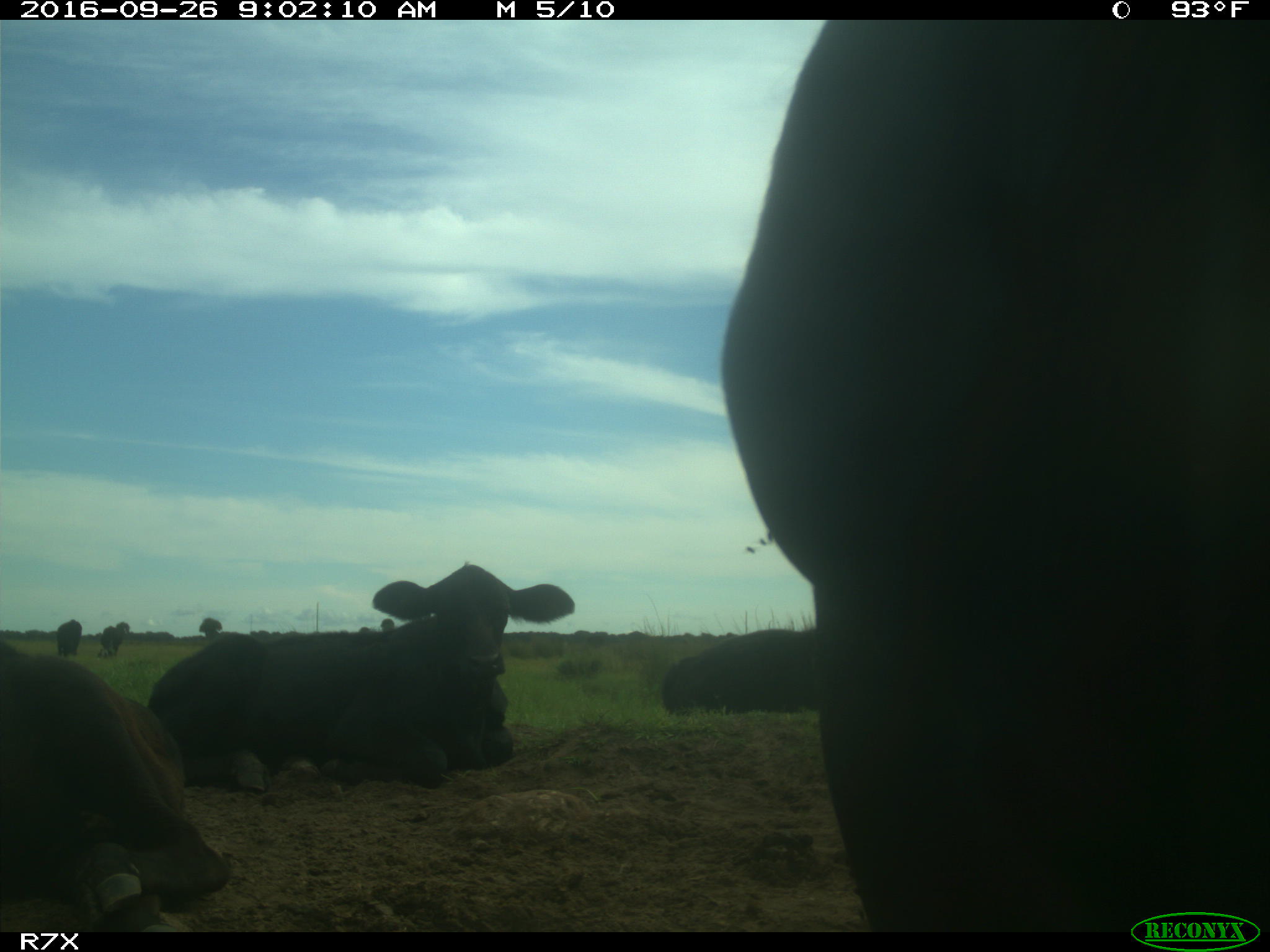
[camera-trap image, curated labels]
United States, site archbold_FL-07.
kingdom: Animalia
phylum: Chordata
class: Mammalia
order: Artiodactyla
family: Bovidae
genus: Bos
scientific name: Bos taurus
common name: domestic cow